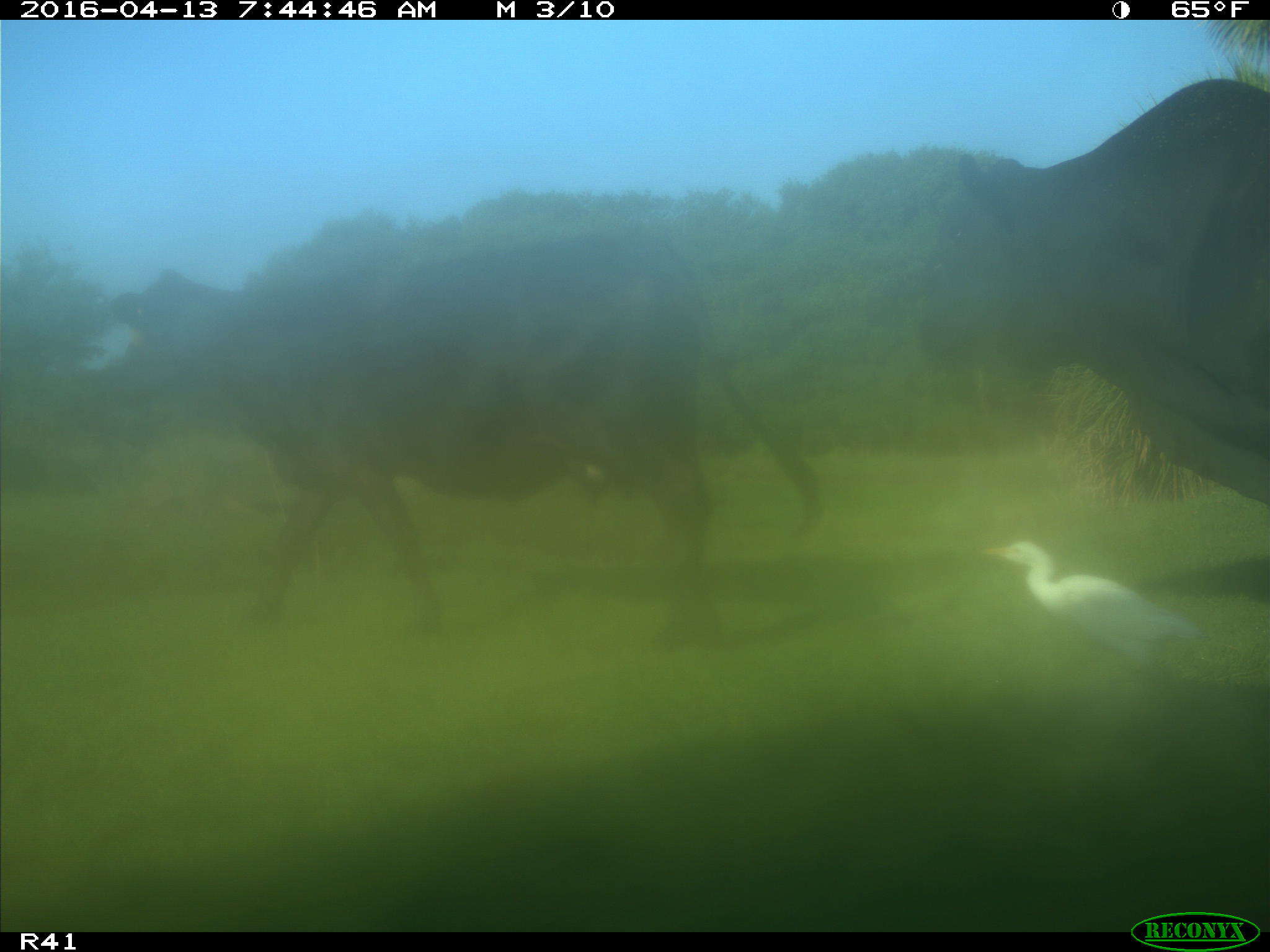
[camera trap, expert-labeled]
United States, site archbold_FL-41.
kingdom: Animalia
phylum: Chordata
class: Mammalia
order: Artiodactyla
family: Bovidae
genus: Bos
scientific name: Bos taurus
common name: domestic cow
Bos taurus (domestic cow).